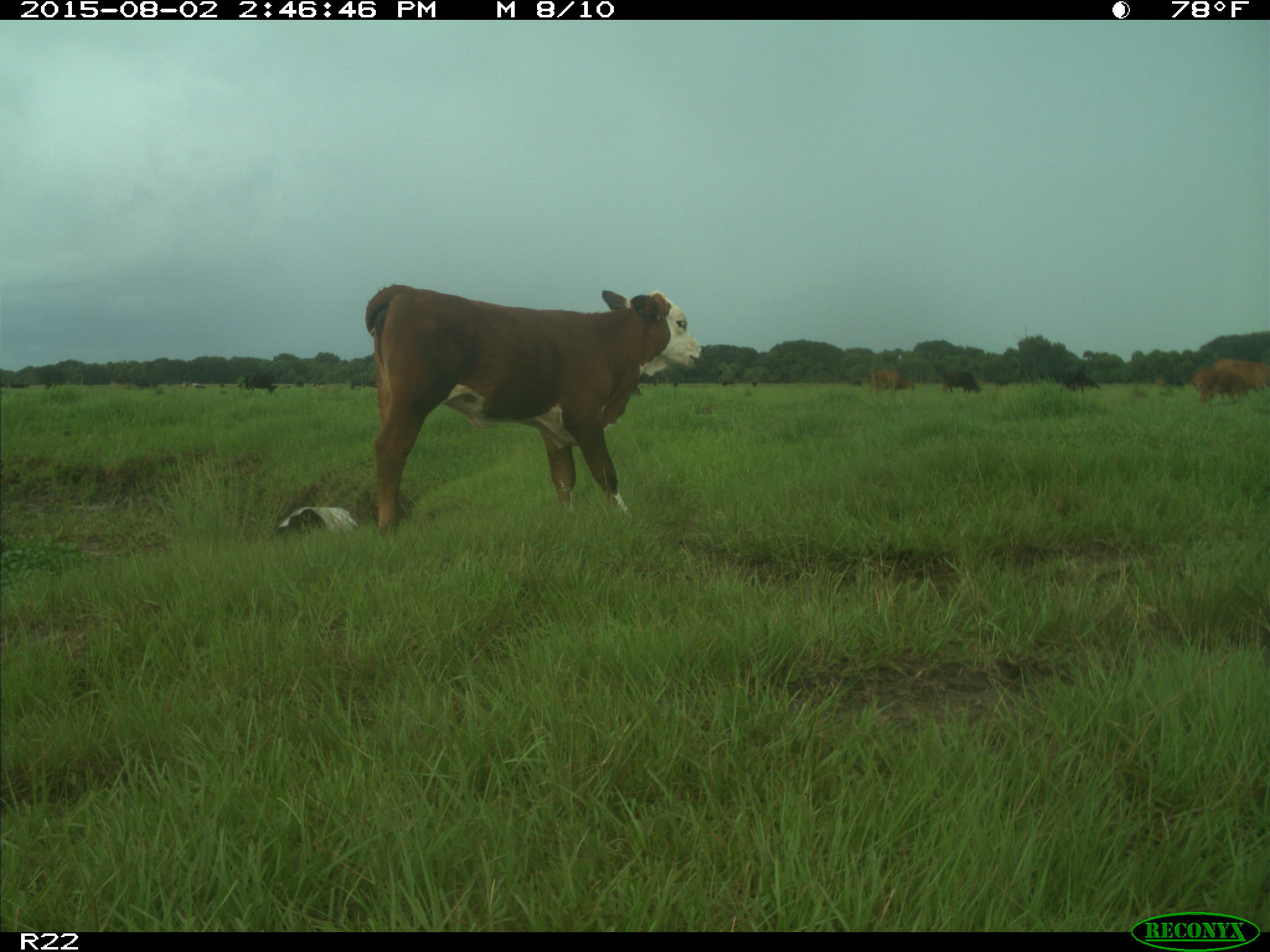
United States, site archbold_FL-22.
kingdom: Animalia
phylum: Chordata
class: Mammalia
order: Artiodactyla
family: Bovidae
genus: Bos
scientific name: Bos taurus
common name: domestic cow